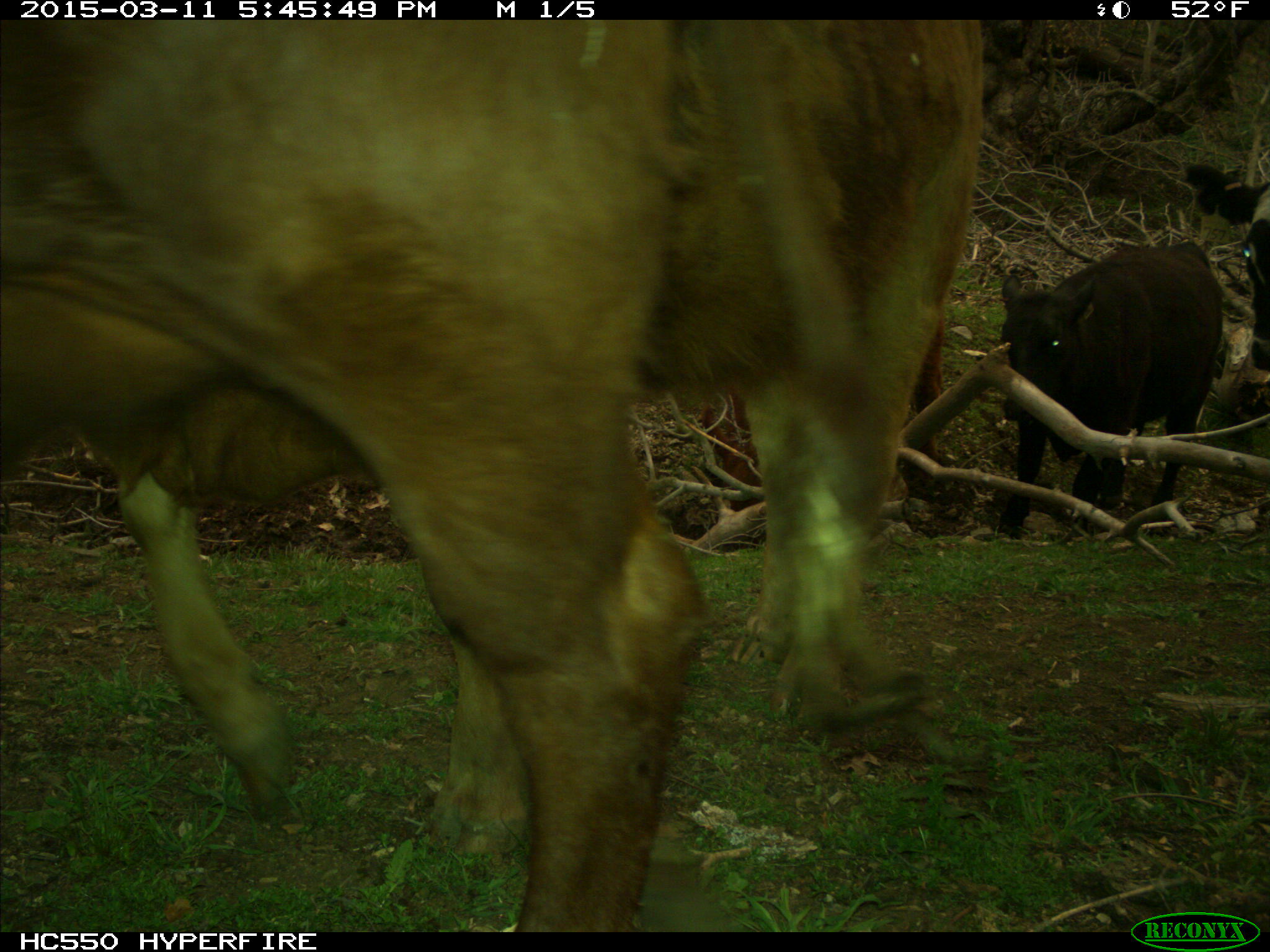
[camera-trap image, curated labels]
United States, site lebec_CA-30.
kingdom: Animalia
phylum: Chordata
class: Mammalia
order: Artiodactyla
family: Bovidae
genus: Bos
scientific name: Bos taurus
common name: domestic cow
Bos taurus (domestic cow).